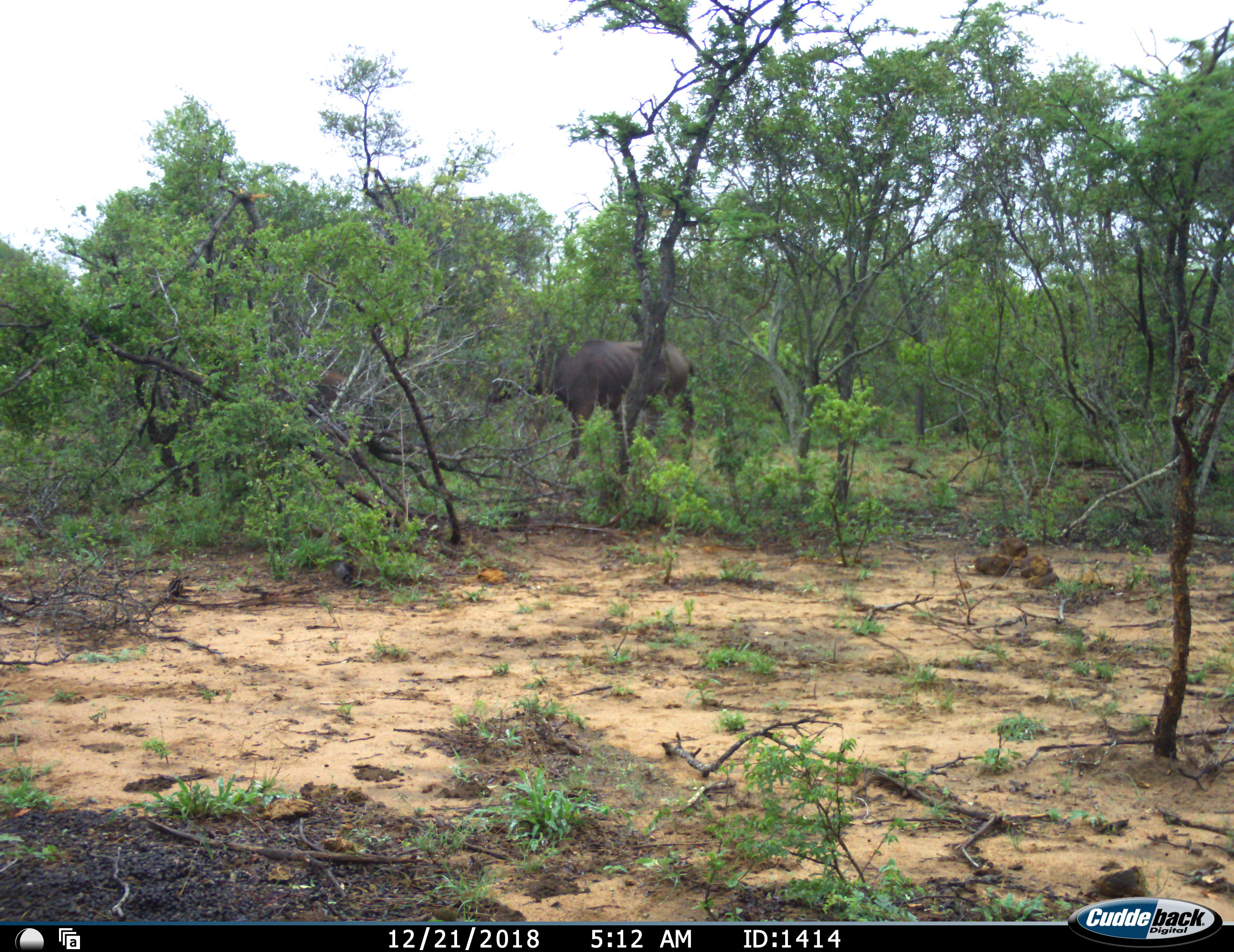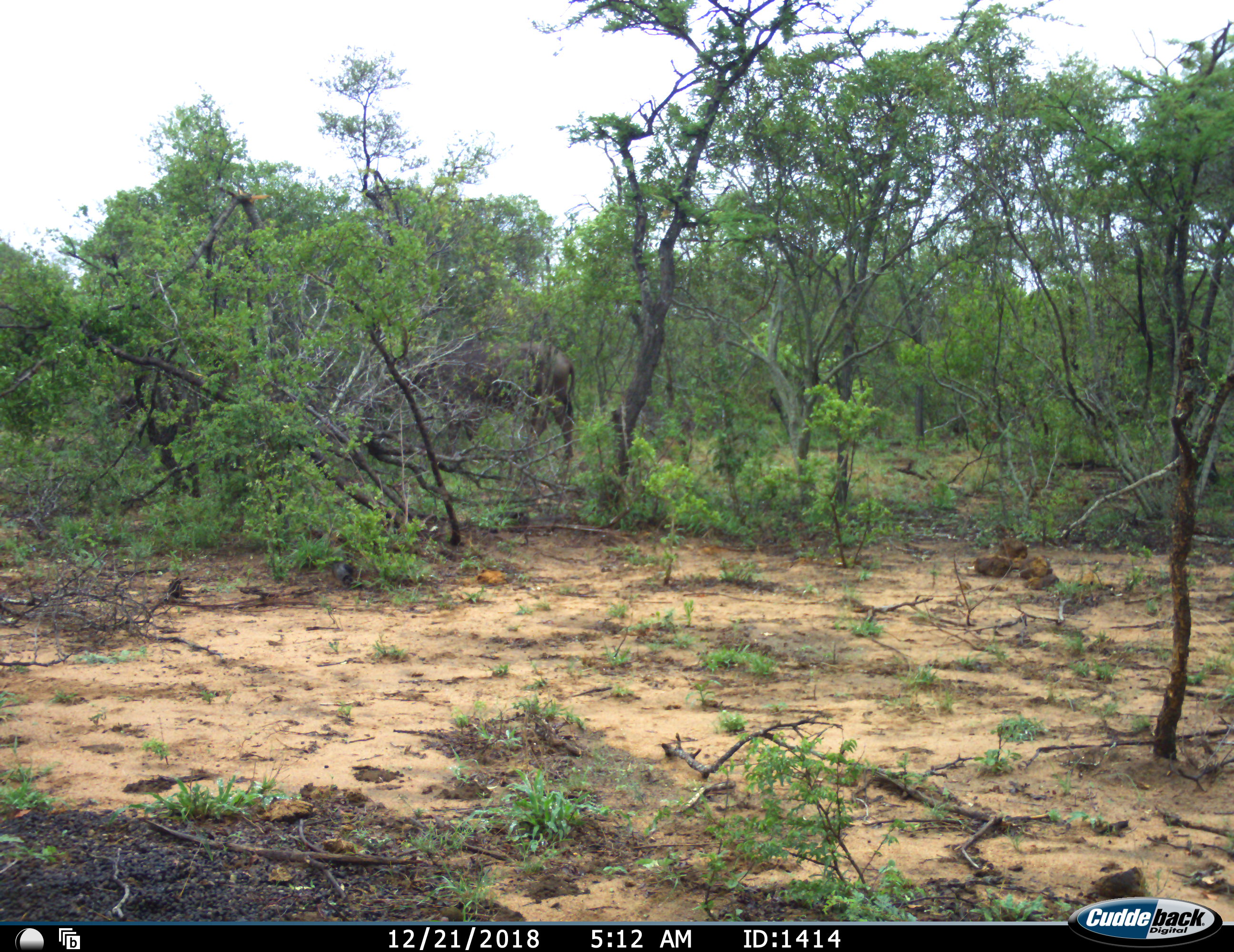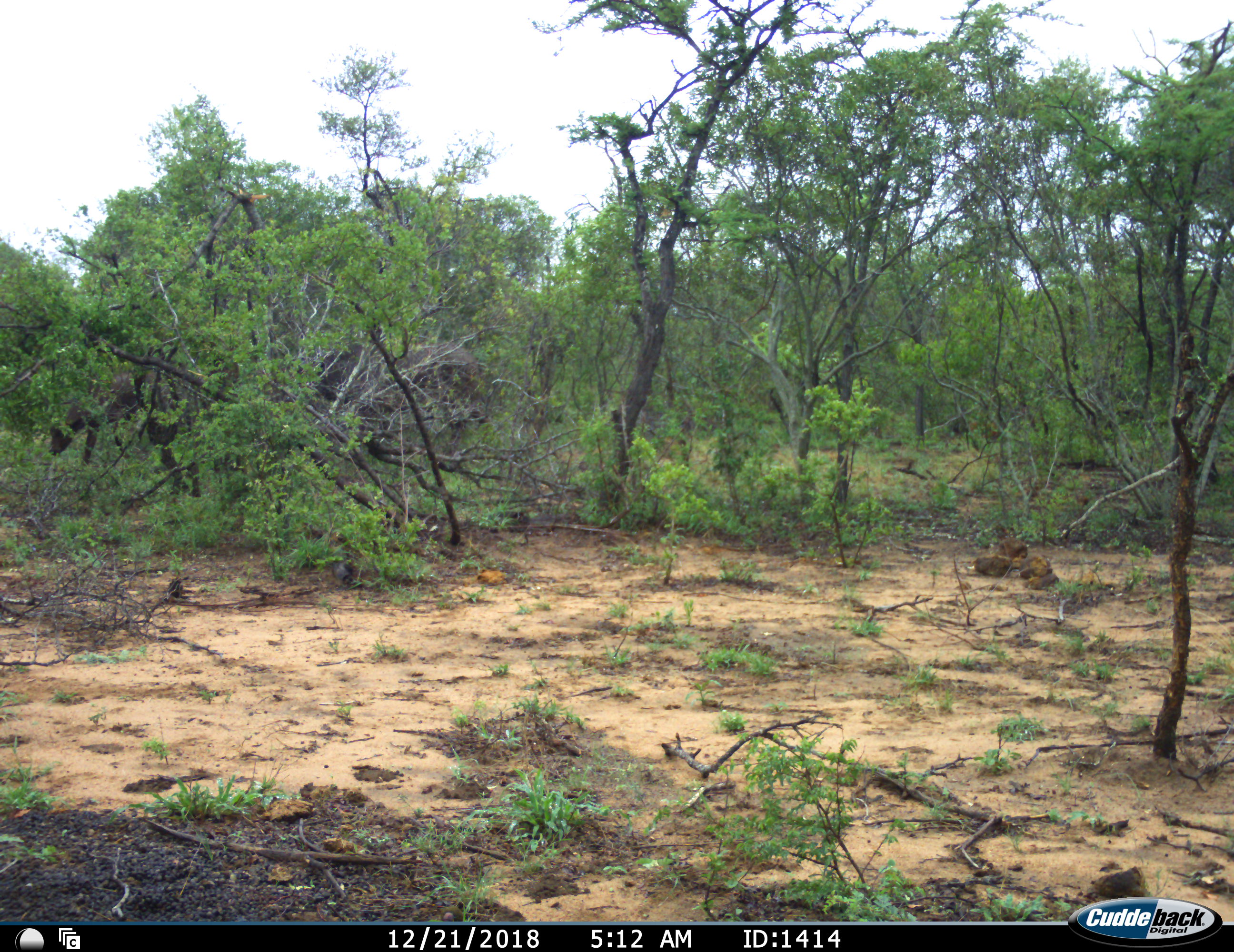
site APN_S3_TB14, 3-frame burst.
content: unidentified animal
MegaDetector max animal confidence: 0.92